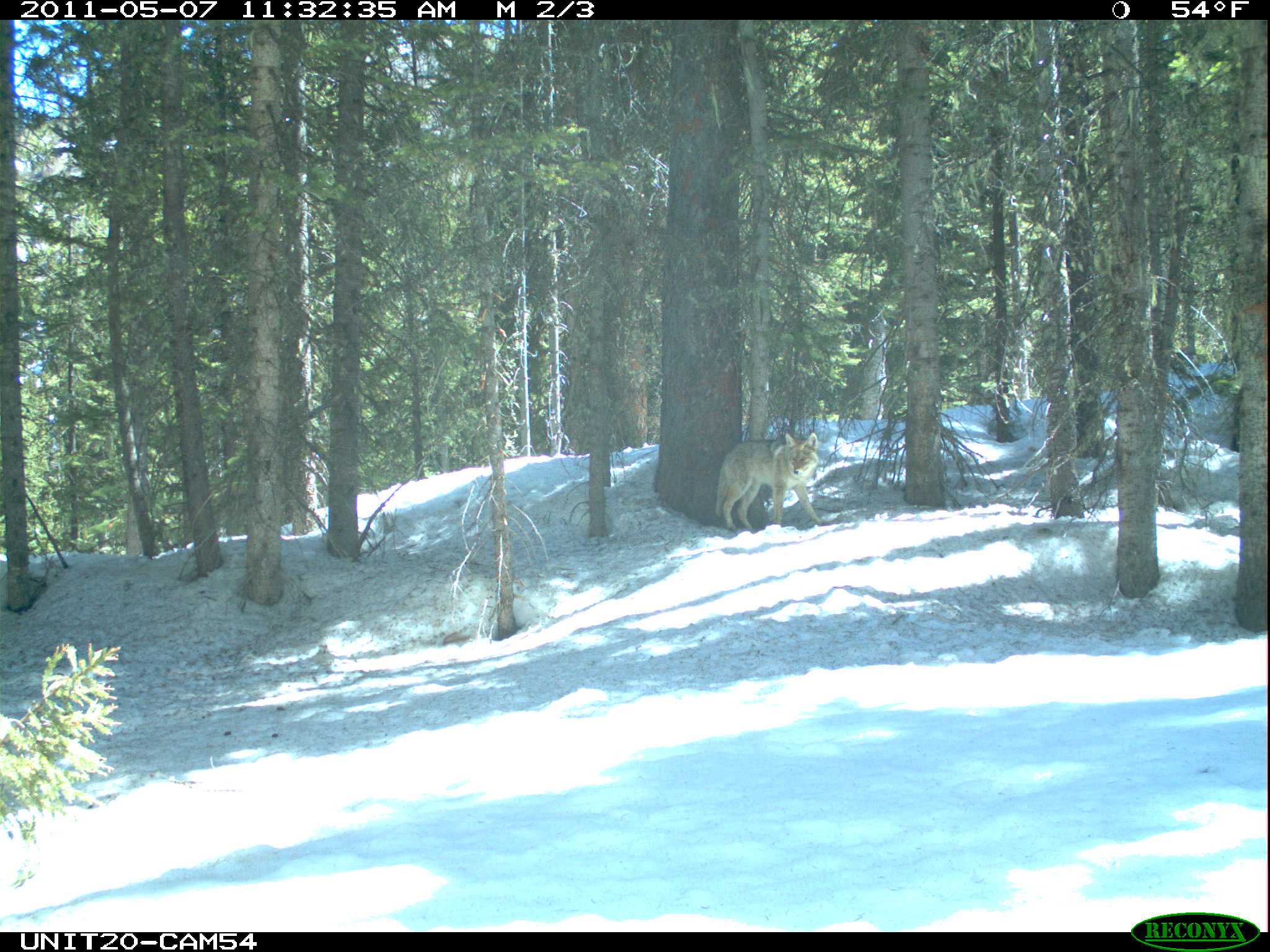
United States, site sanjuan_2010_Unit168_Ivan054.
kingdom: Animalia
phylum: Chordata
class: Mammalia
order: Carnivora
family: Canidae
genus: Canis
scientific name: Canis latrans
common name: coyote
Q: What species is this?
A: Canis latrans (coyote).